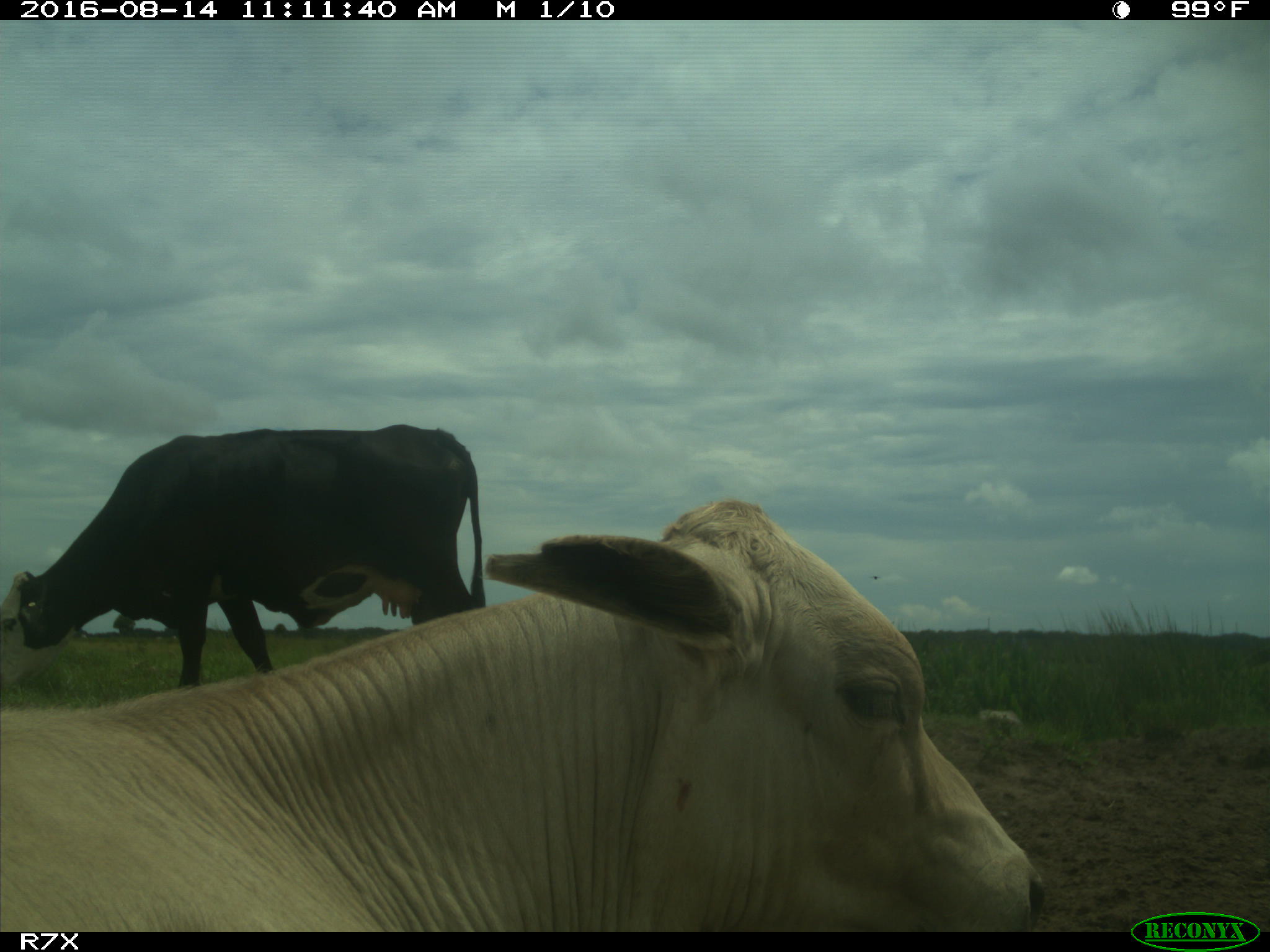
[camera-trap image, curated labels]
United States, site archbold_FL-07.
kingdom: Animalia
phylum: Chordata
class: Mammalia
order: Artiodactyla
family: Bovidae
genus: Bos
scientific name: Bos taurus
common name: domestic cow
Bos taurus (domestic cow).